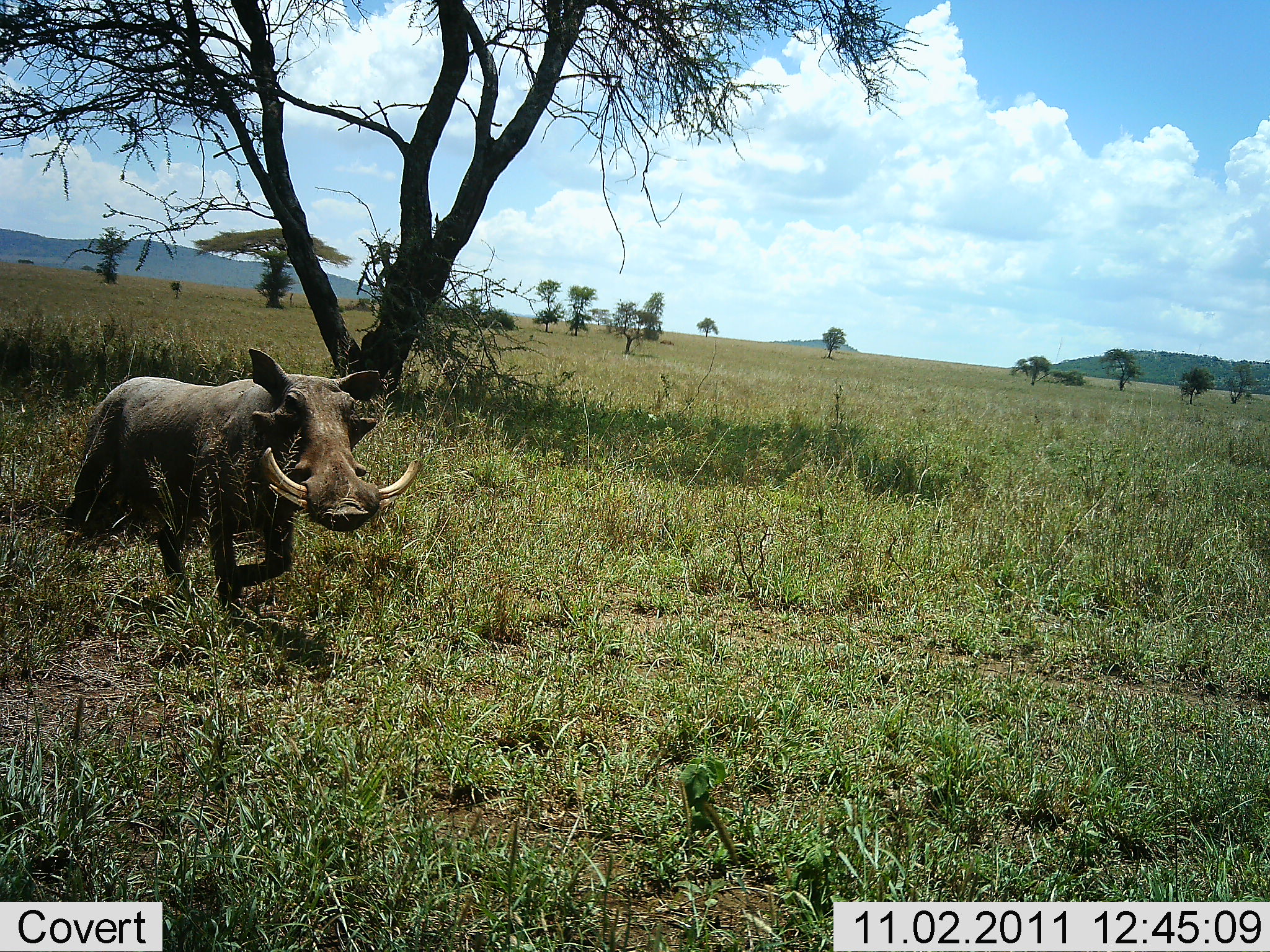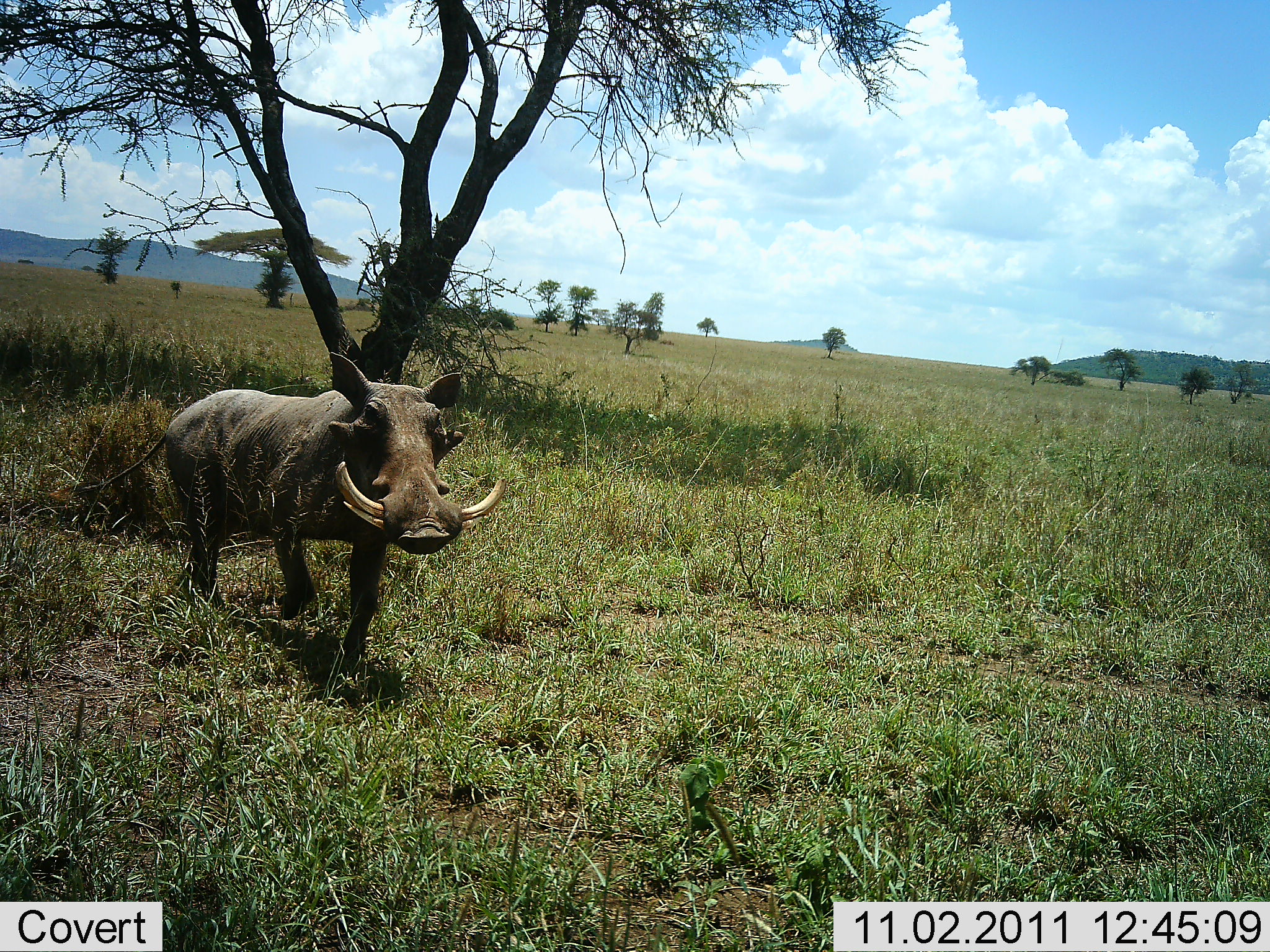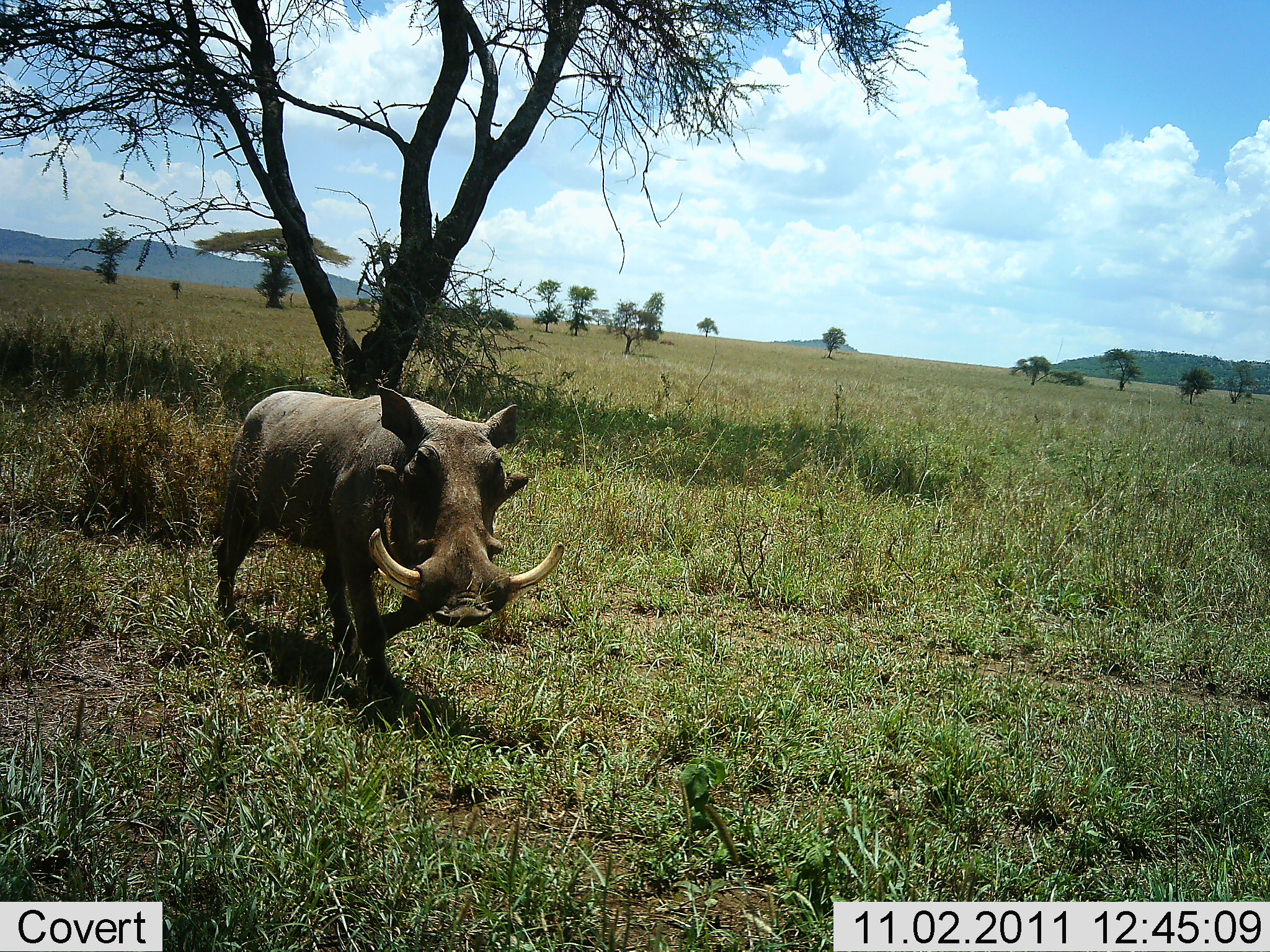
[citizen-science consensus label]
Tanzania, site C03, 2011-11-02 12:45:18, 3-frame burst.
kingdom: Animalia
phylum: Chordata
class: Mammalia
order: Artiodactyla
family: Suidae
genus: Phacochoerus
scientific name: Phacochoerus africanus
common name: warthog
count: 1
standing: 0%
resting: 0%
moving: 100%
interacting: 7%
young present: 0%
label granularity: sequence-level